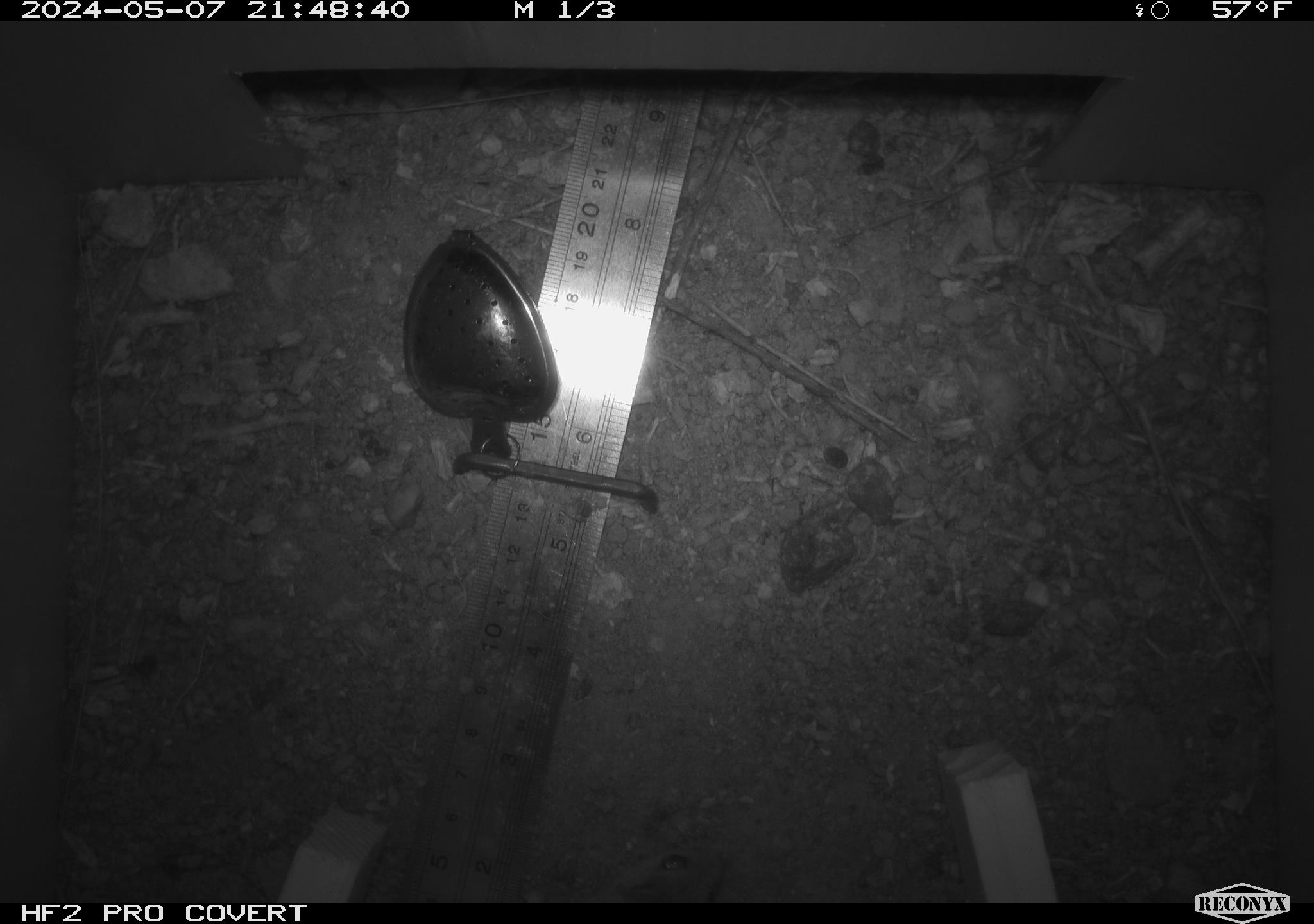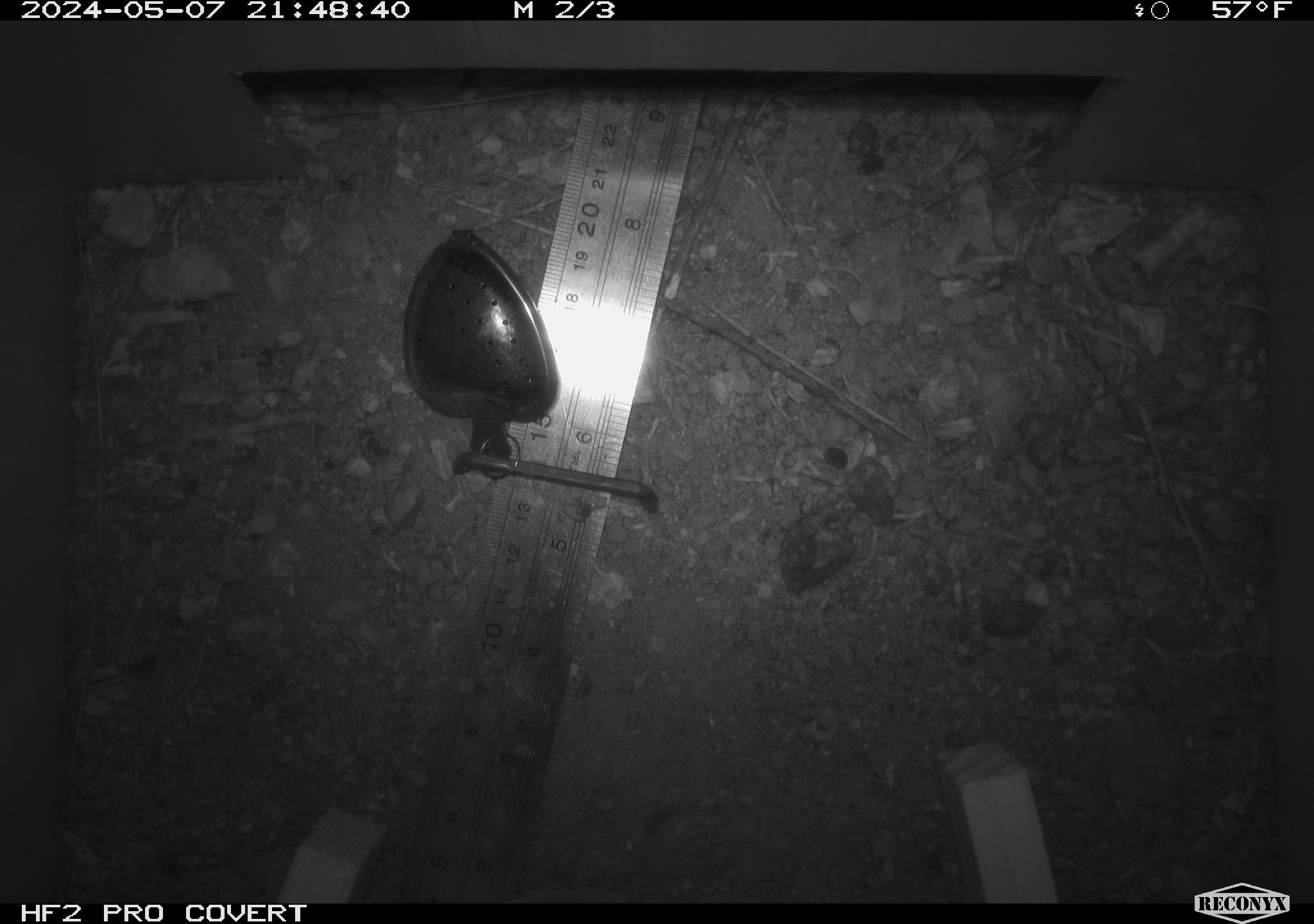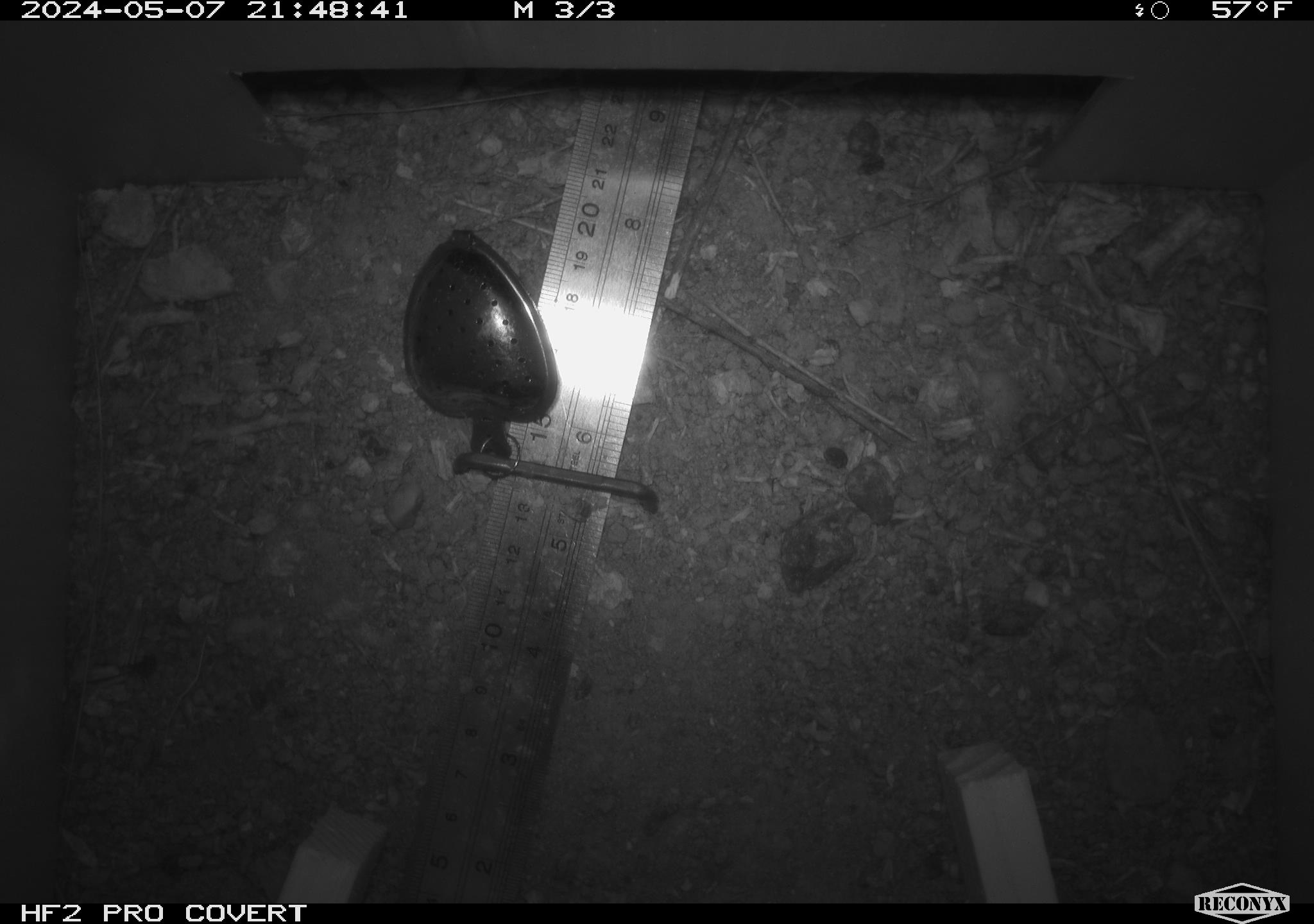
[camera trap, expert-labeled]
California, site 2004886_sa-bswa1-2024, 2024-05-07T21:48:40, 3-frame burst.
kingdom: Animalia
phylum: Chordata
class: Mammalia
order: Rodentia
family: Cricetidae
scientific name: Arvicolinae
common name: voles, lemmings, and muskrats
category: arvicolinae subfamily